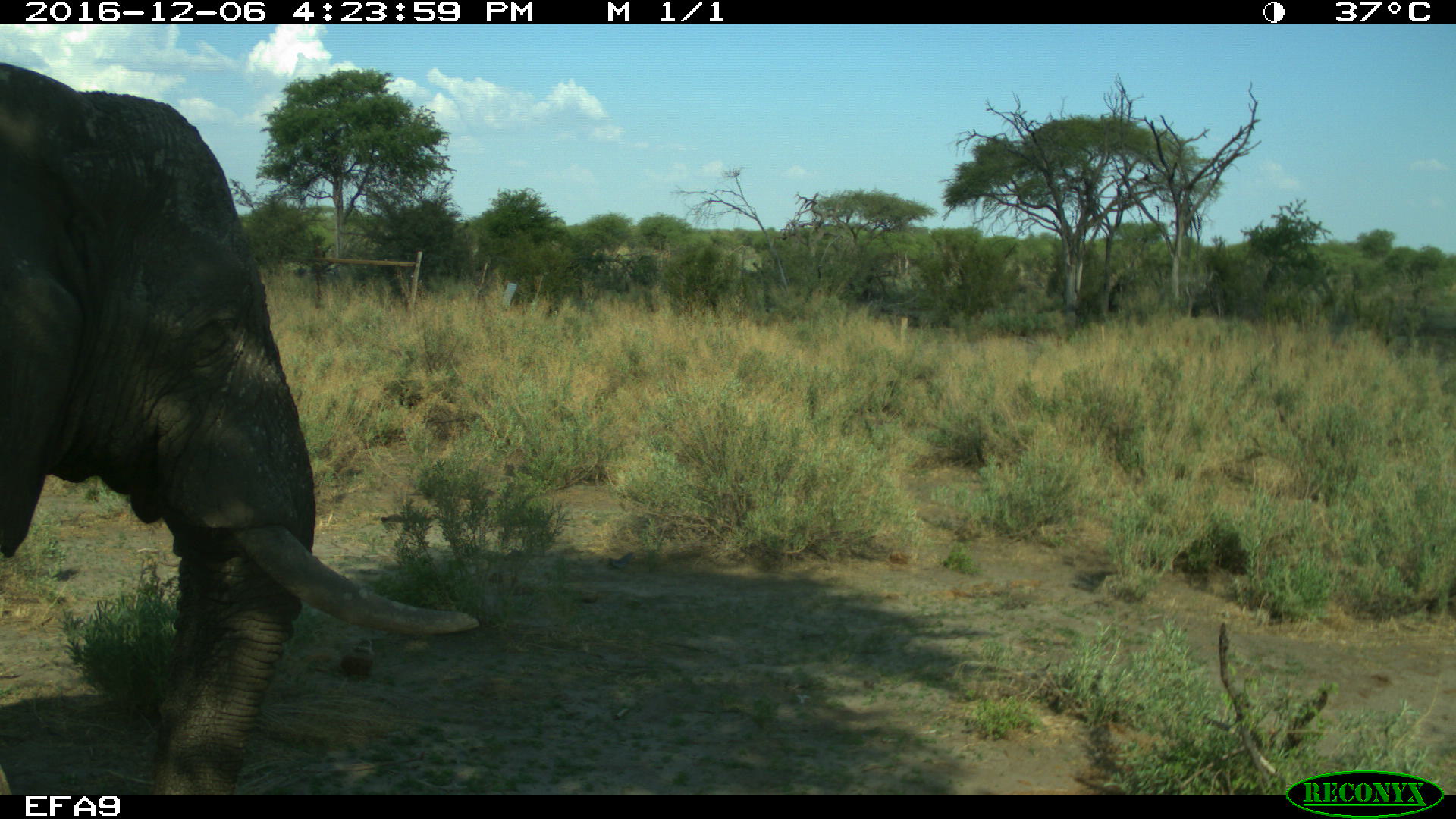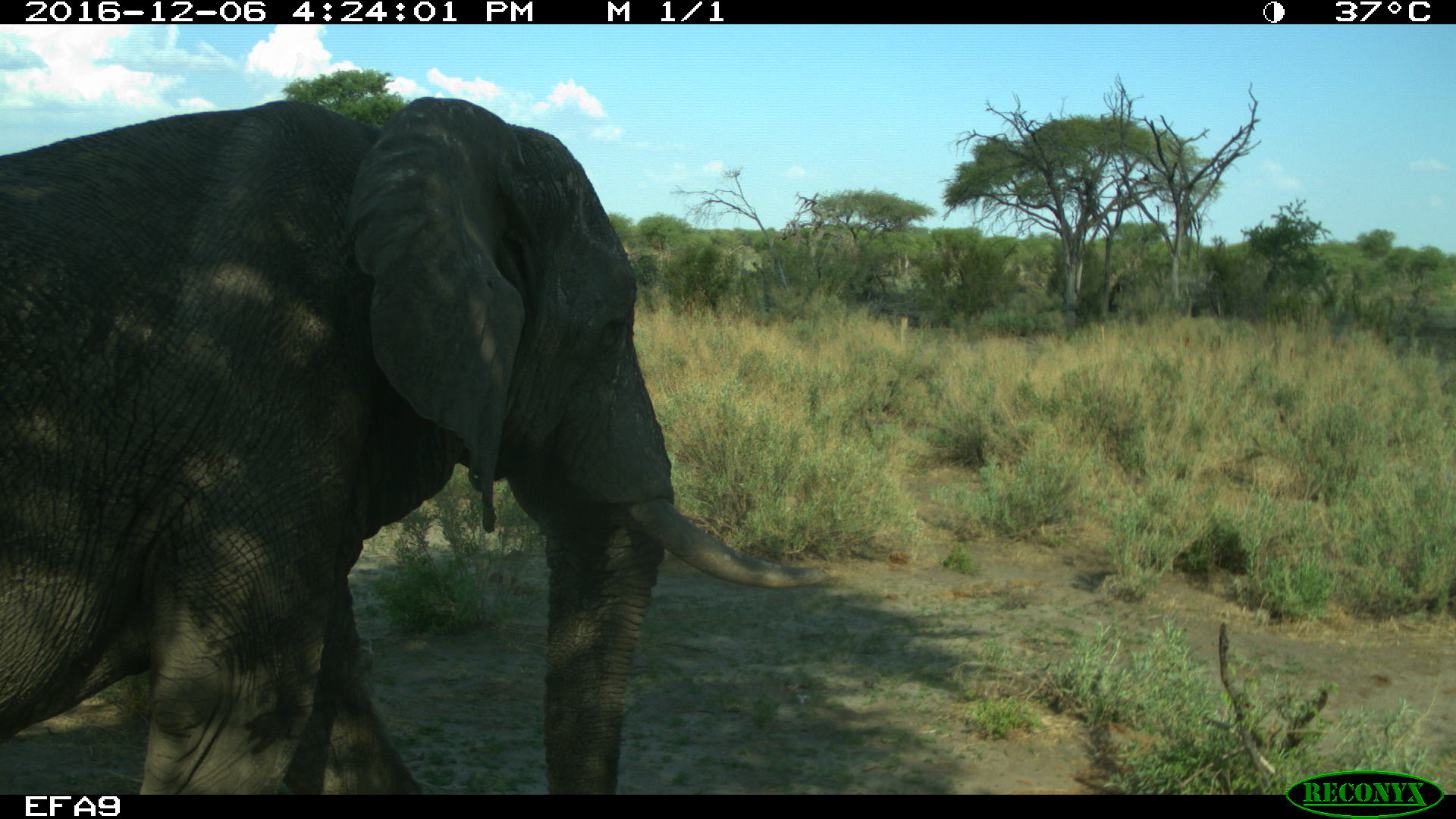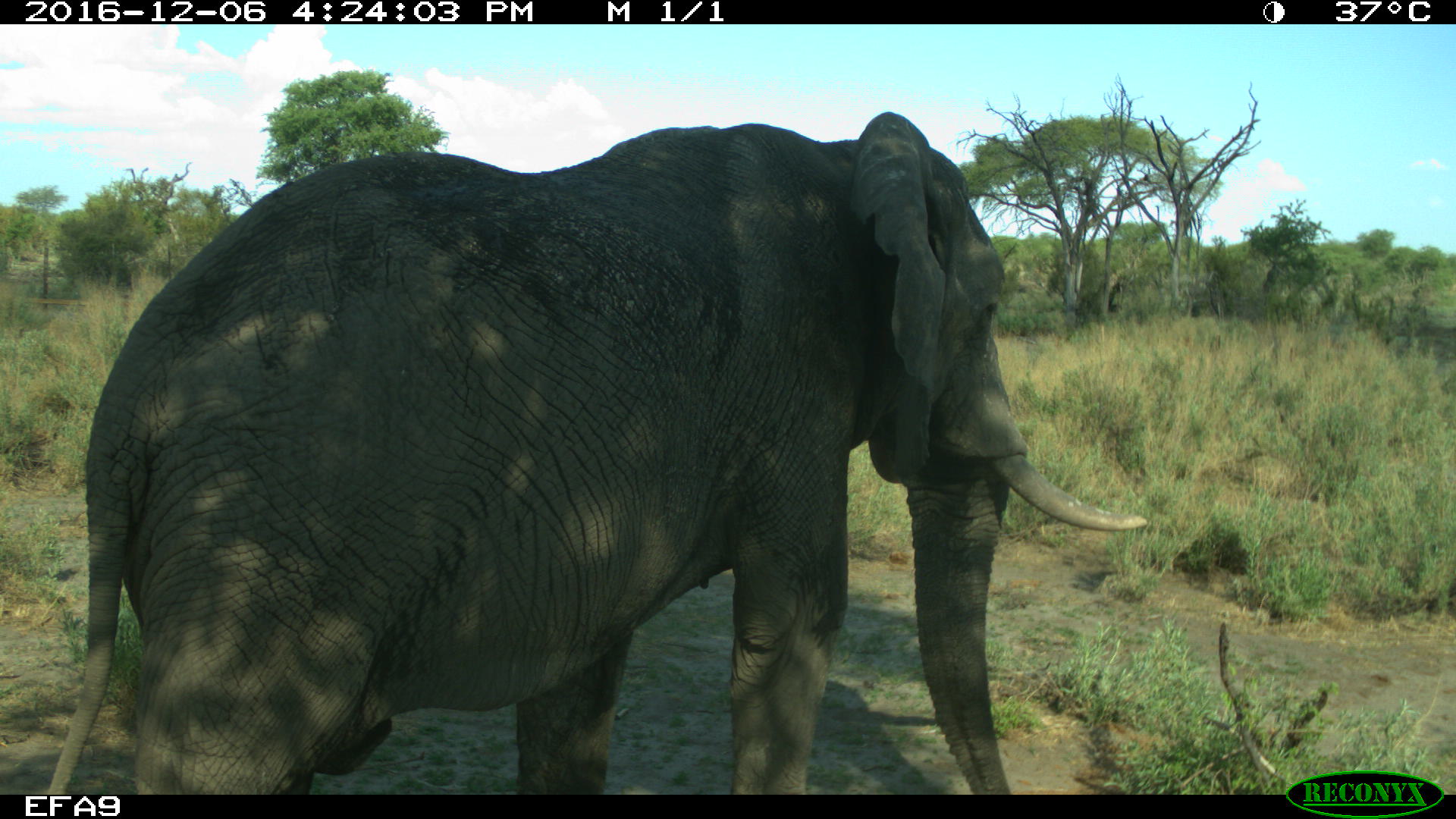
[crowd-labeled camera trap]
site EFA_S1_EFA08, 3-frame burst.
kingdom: Animalia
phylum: Chordata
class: Mammalia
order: Proboscidea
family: Elephantidae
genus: Loxodonta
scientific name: Loxodonta africana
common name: african bush elephant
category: elephant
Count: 1.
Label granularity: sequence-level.